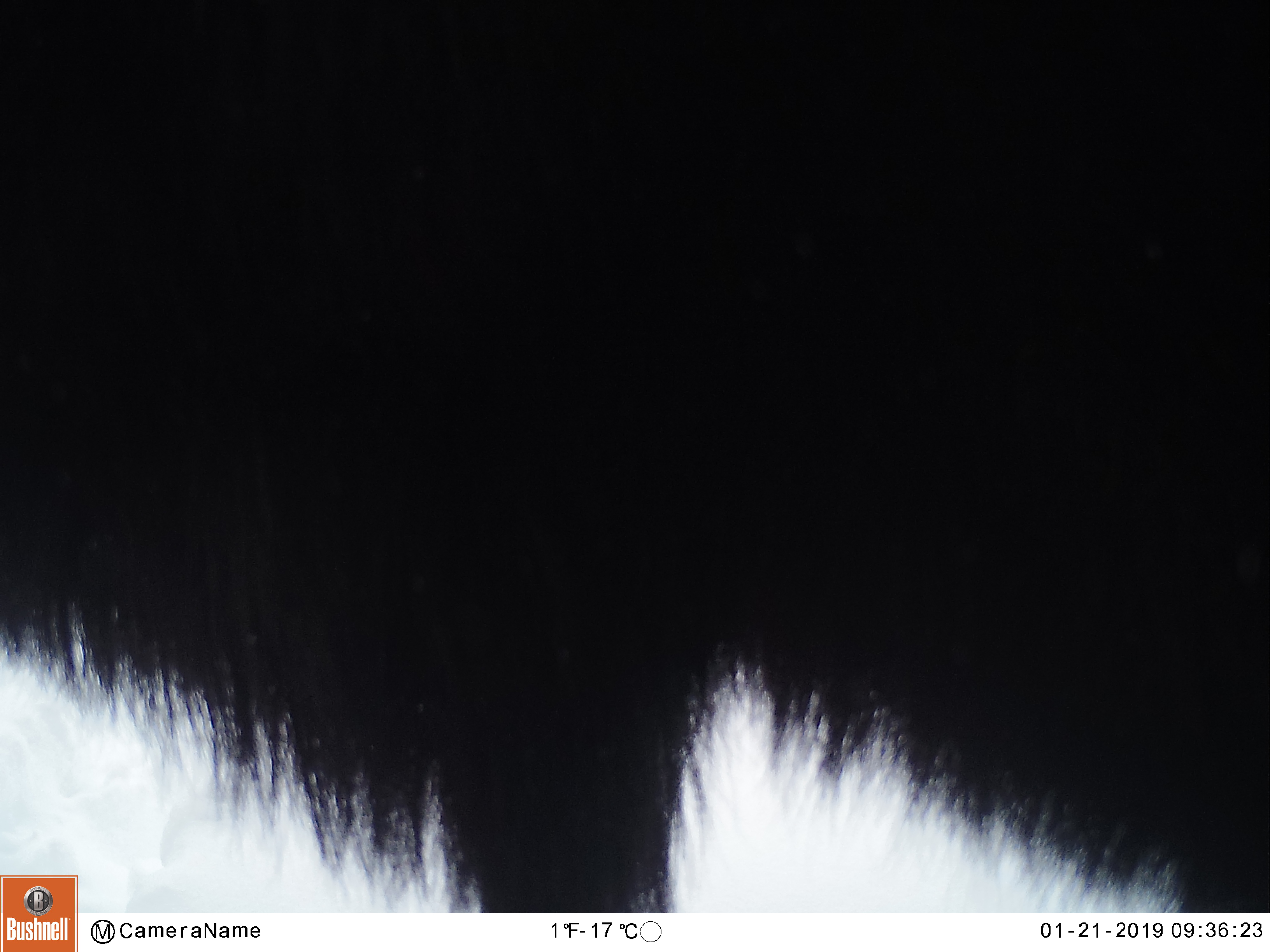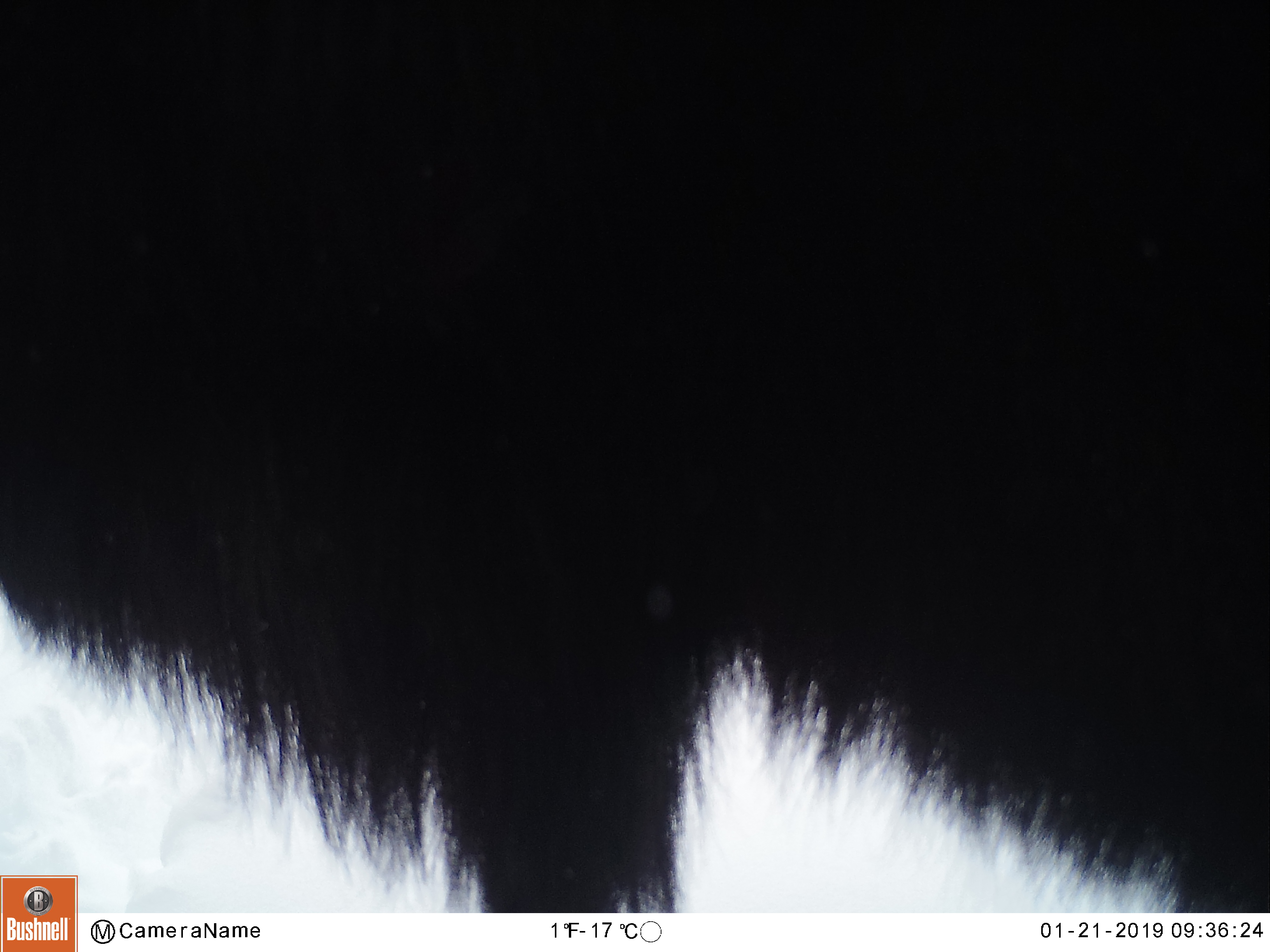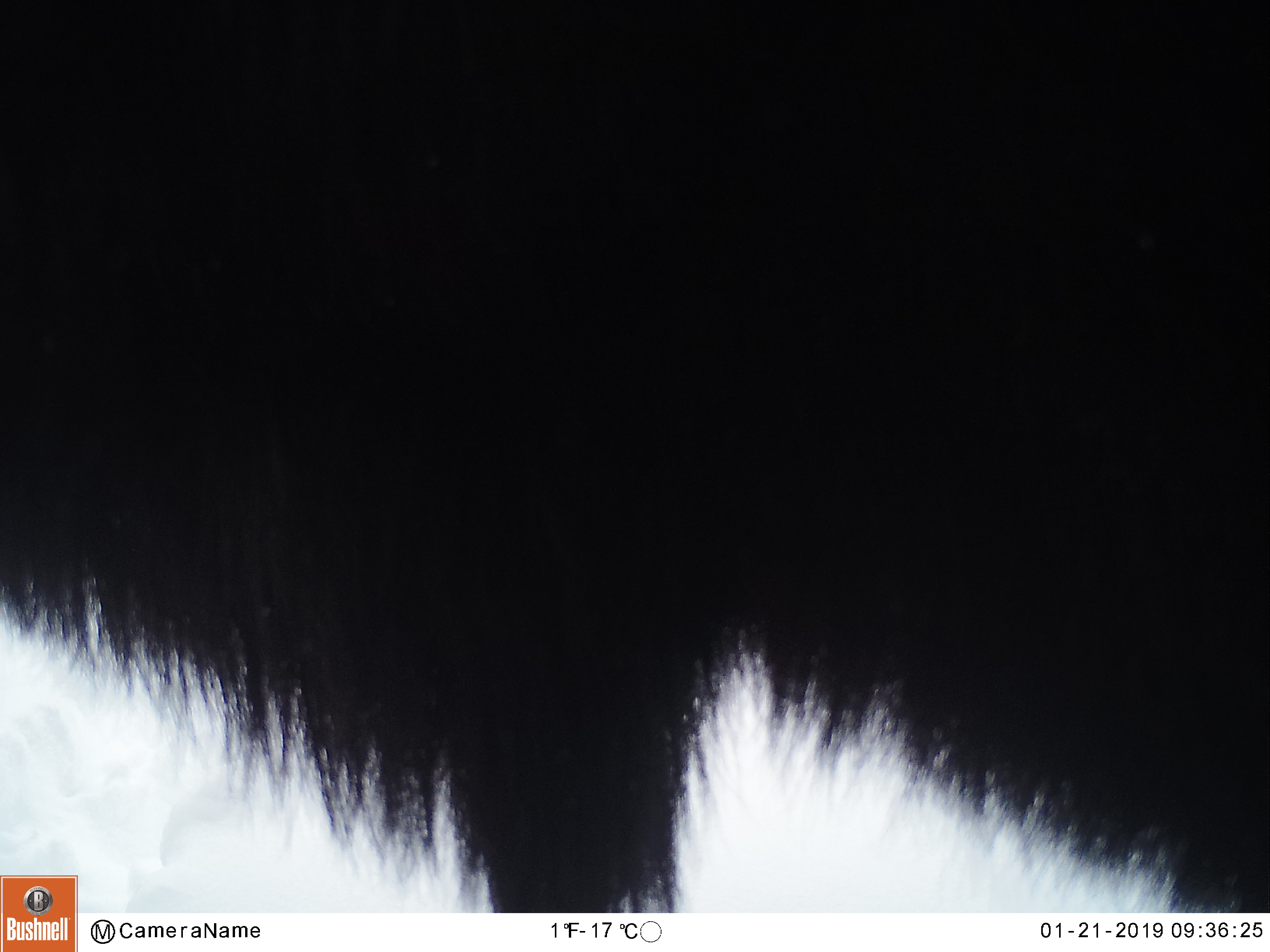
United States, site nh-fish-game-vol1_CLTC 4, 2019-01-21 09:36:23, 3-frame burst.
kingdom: Animalia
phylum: Chordata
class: Mammalia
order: Artiodactyla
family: Cervidae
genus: Alces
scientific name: Alces alces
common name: moose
Moose (Alces alces).